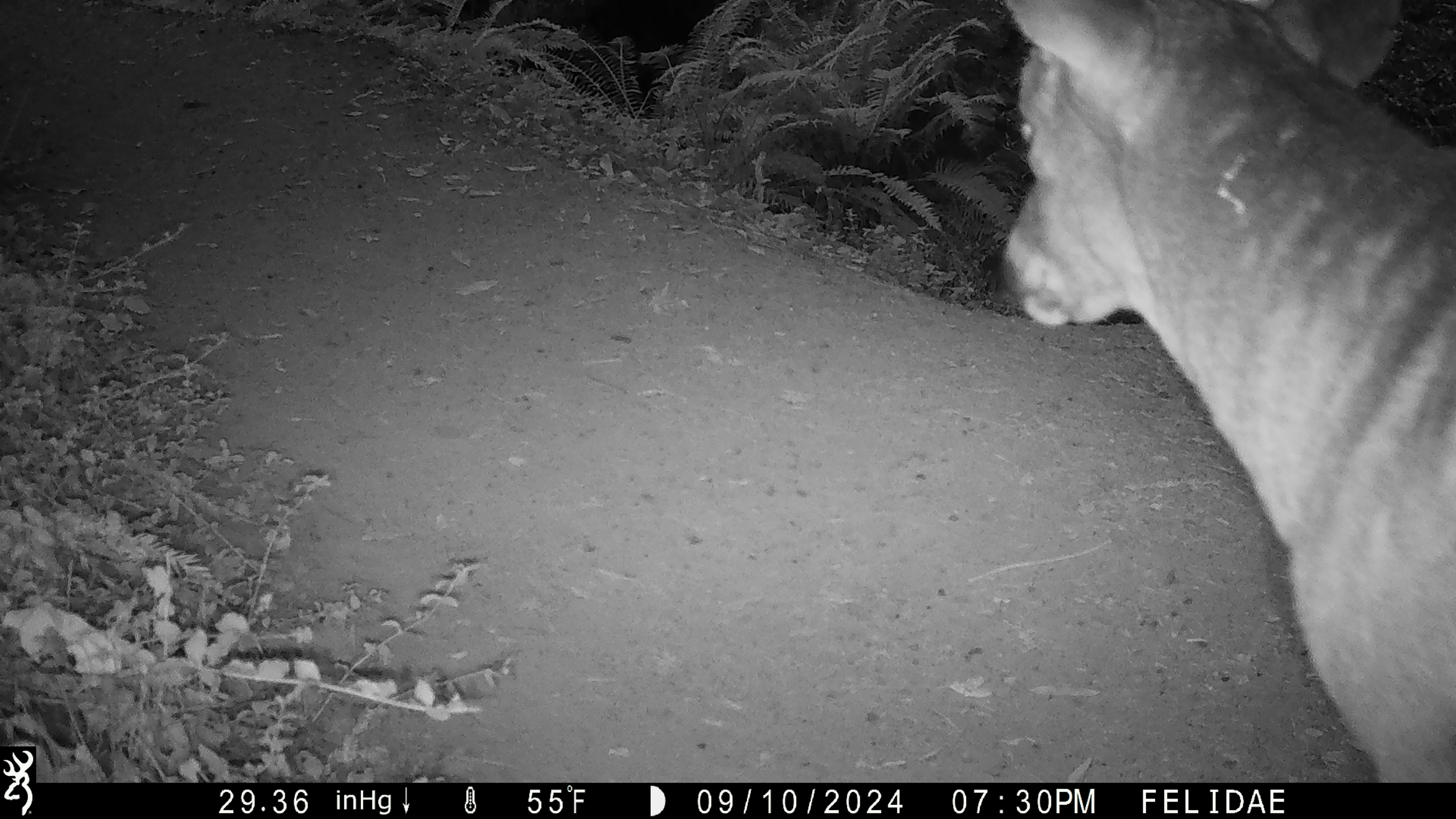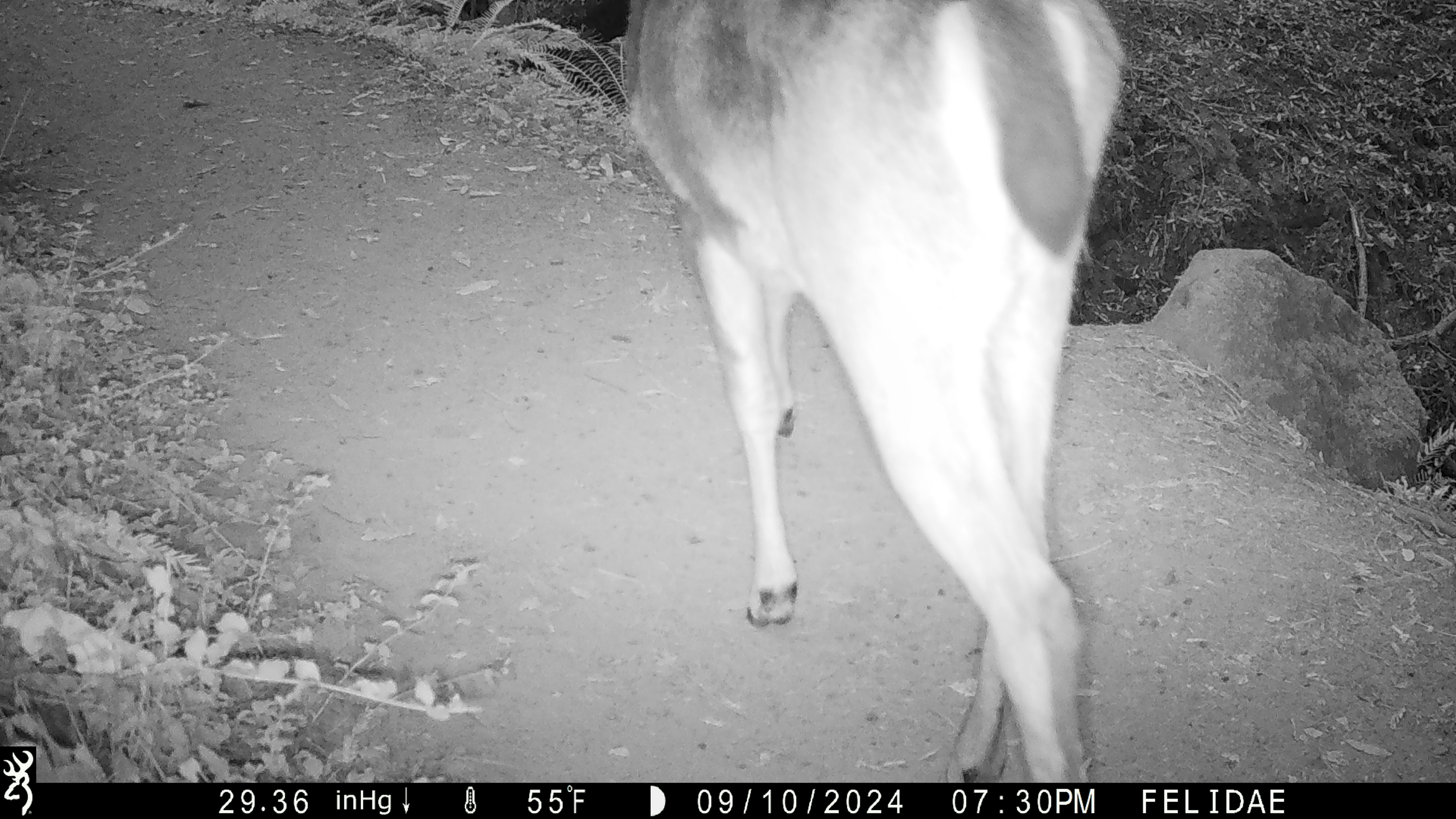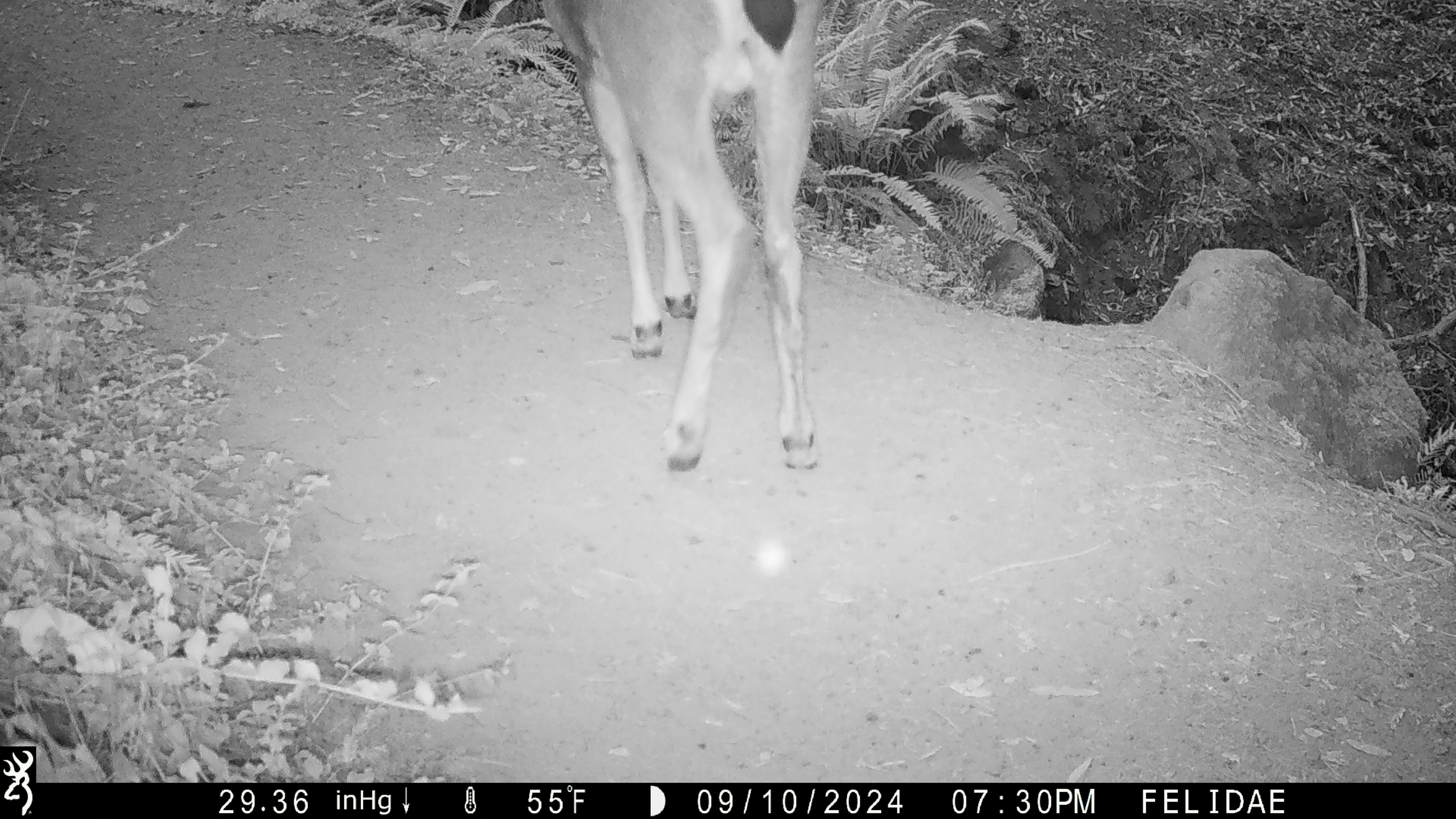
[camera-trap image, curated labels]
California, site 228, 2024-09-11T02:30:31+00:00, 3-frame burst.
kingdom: Animalia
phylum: Chordata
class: Mammalia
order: Artiodactyla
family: Cervidae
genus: Odocoileus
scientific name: Odocoileus hemionus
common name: mule deer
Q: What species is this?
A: Mule deer (Odocoileus hemionus).